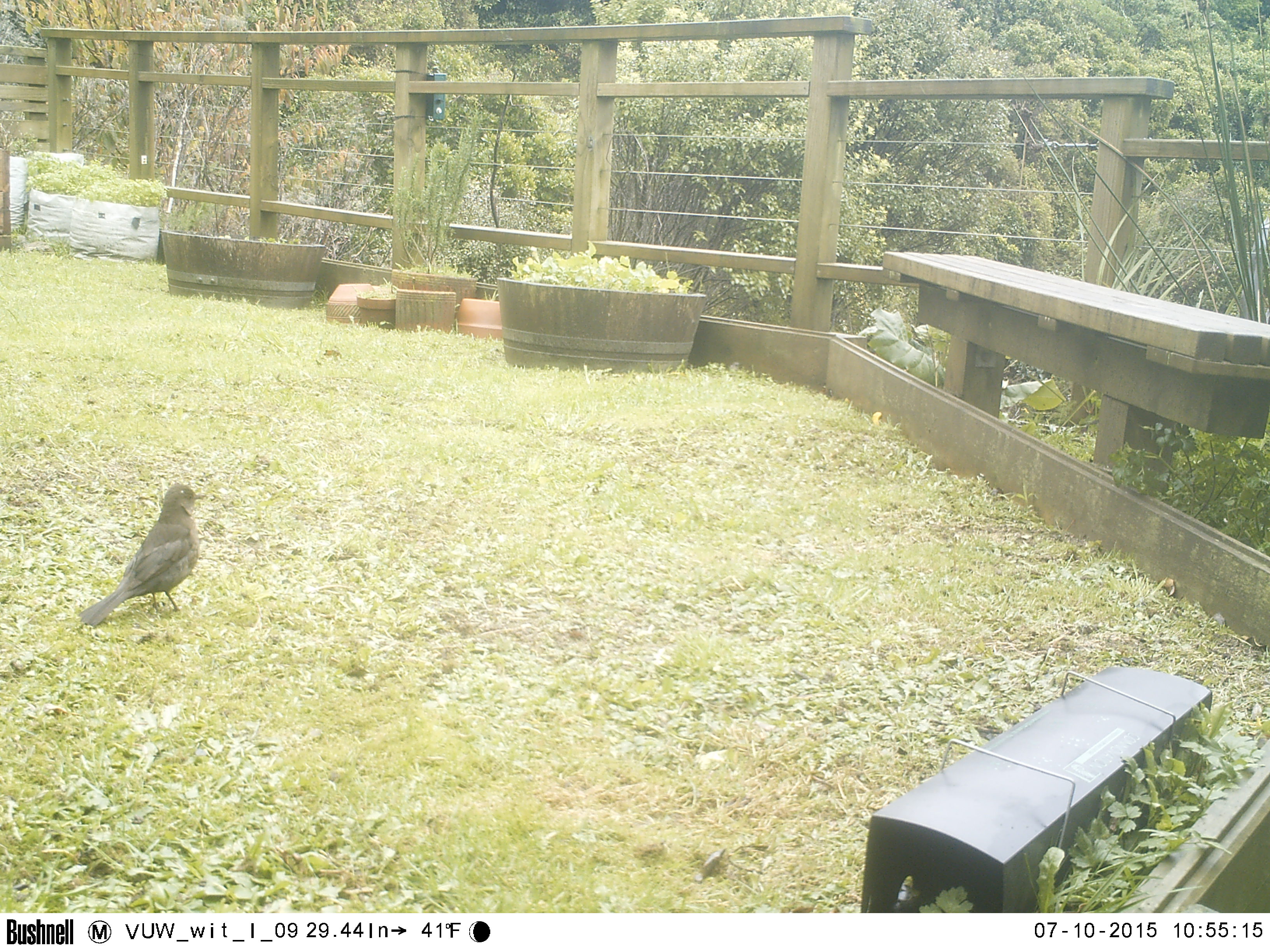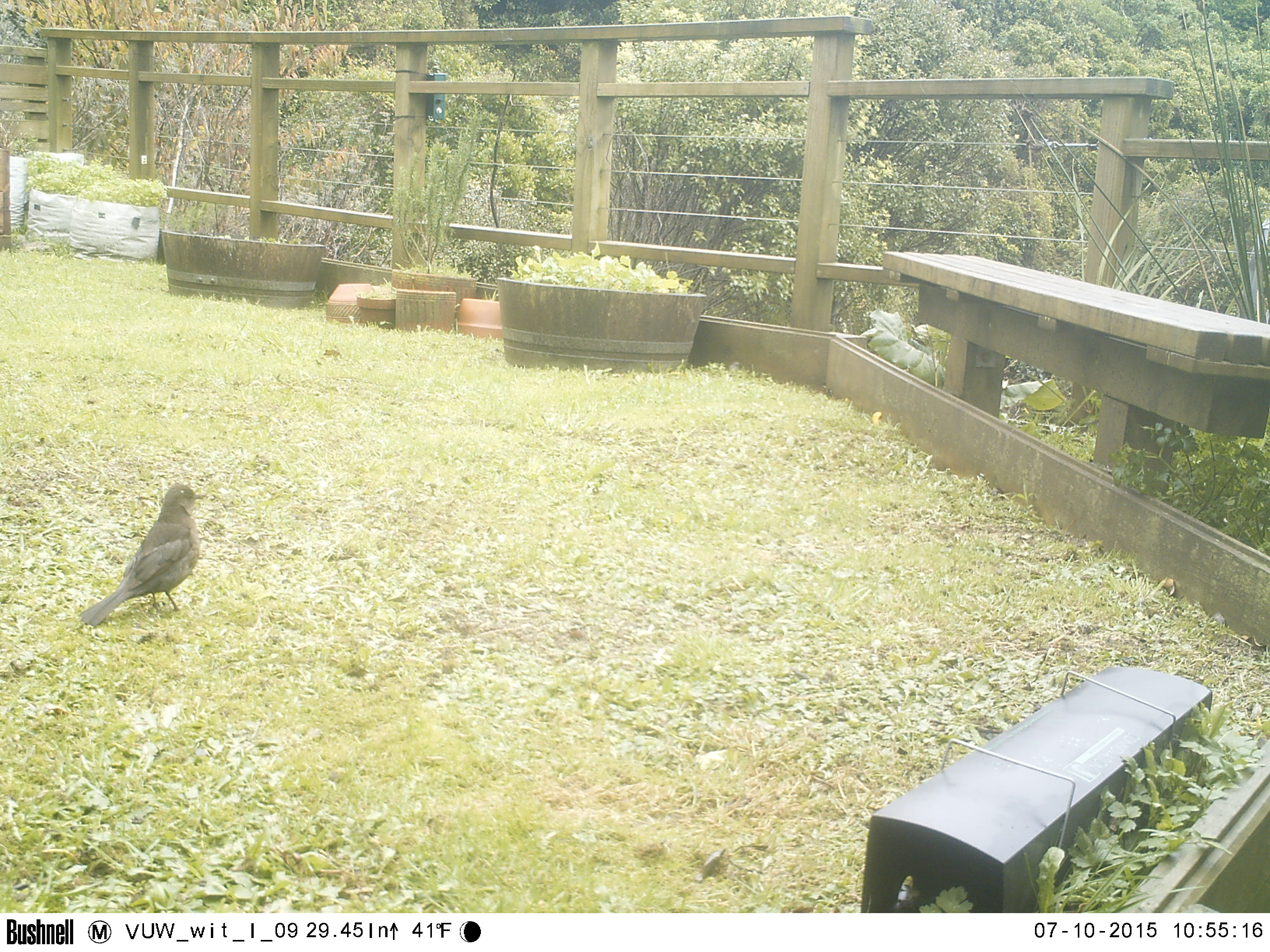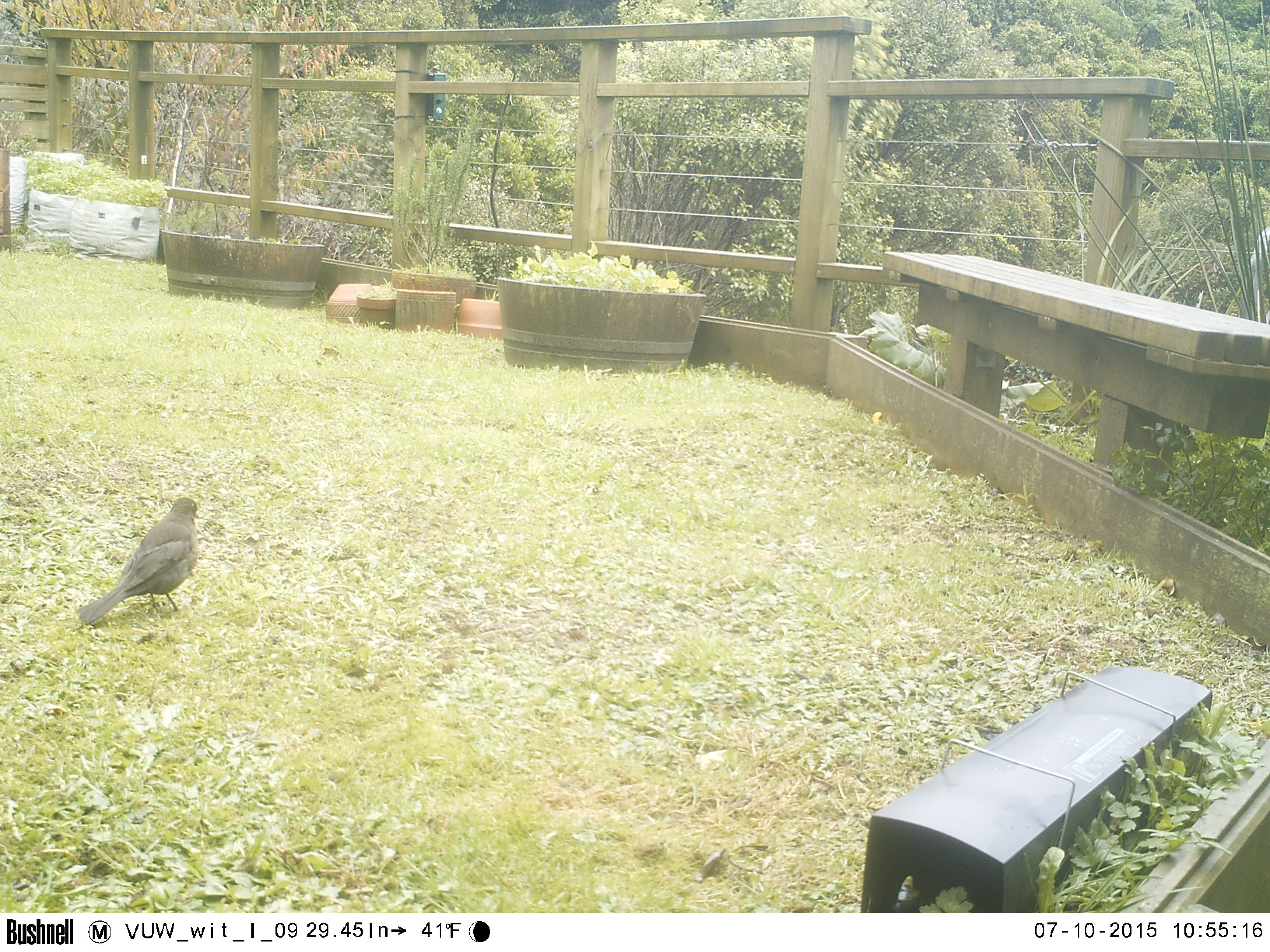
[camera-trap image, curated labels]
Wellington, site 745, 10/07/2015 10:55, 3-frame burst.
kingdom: Animalia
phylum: Chordata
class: Aves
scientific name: Aves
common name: bird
Bird (Aves).